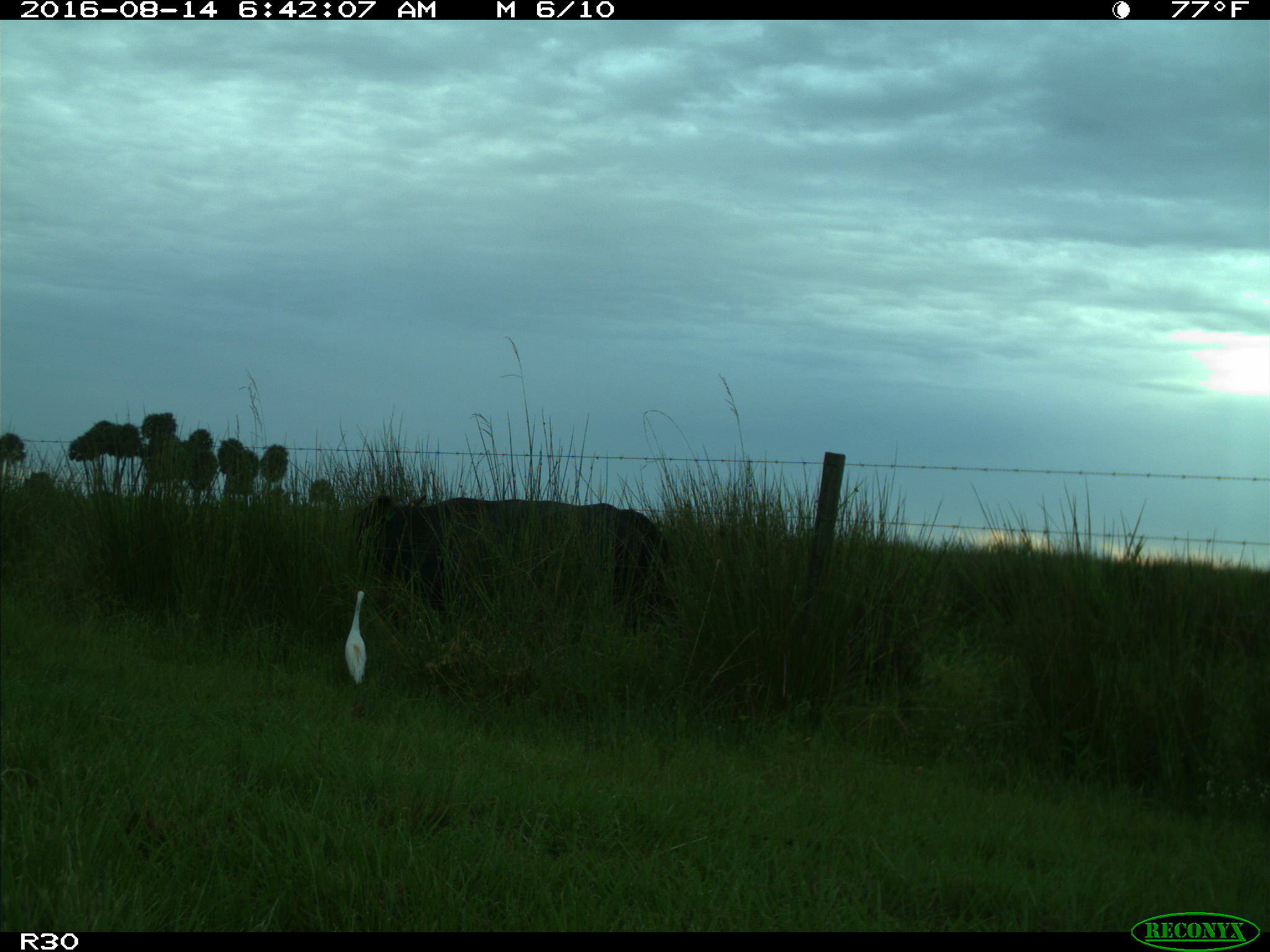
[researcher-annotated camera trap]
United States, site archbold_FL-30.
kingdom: Animalia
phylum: Chordata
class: Mammalia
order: Artiodactyla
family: Bovidae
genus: Bos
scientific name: Bos taurus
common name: domestic cow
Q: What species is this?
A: Bos taurus (domestic cow).